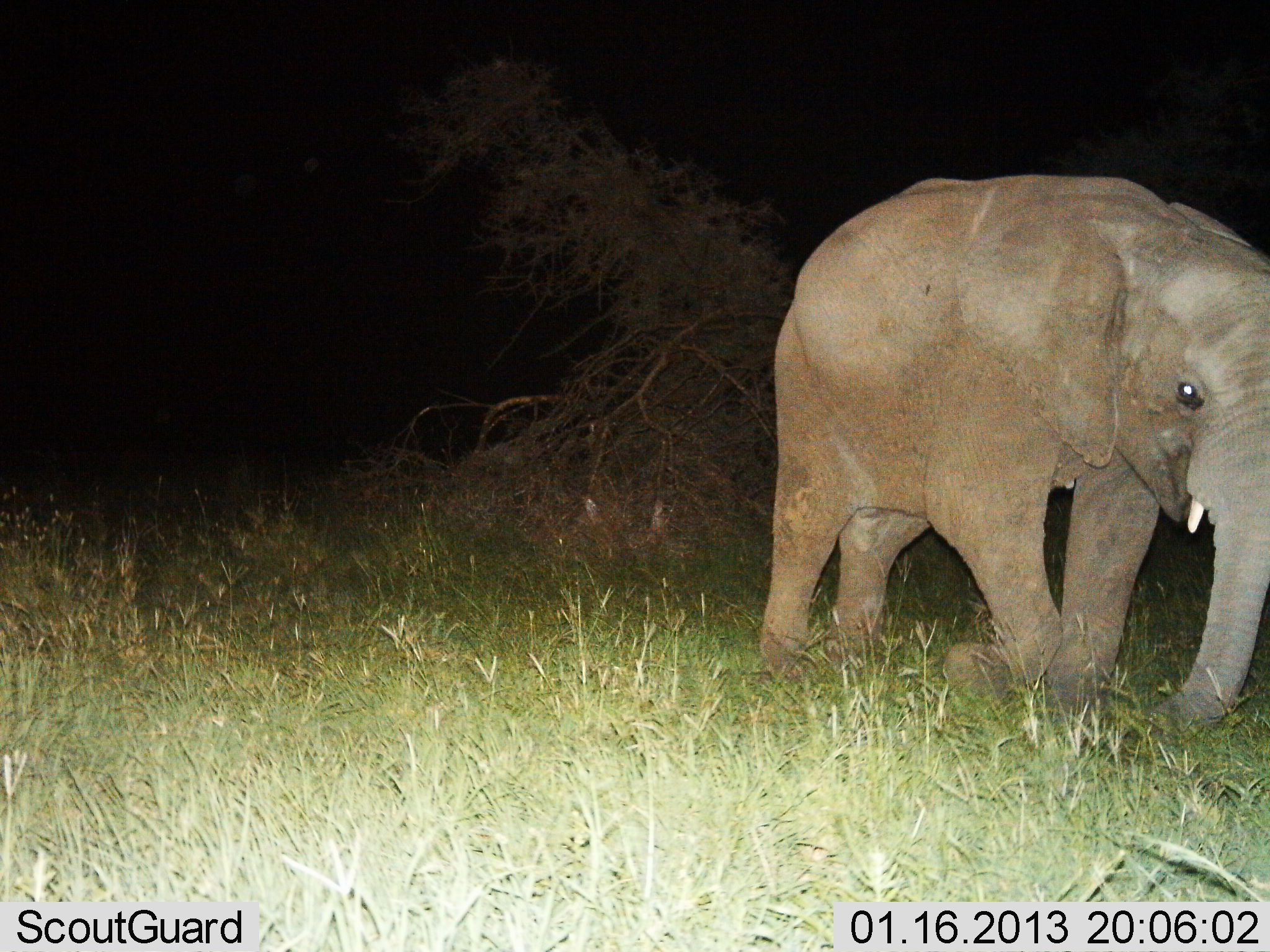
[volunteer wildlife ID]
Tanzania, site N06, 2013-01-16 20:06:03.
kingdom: Animalia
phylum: Chordata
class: Mammalia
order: Proboscidea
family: Elephantidae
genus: Loxodonta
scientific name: Loxodonta africana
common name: african bush elephant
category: elephant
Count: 1.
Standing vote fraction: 23%.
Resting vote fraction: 0%.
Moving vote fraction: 80%.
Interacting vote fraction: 0%.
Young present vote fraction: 50%.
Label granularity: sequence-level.